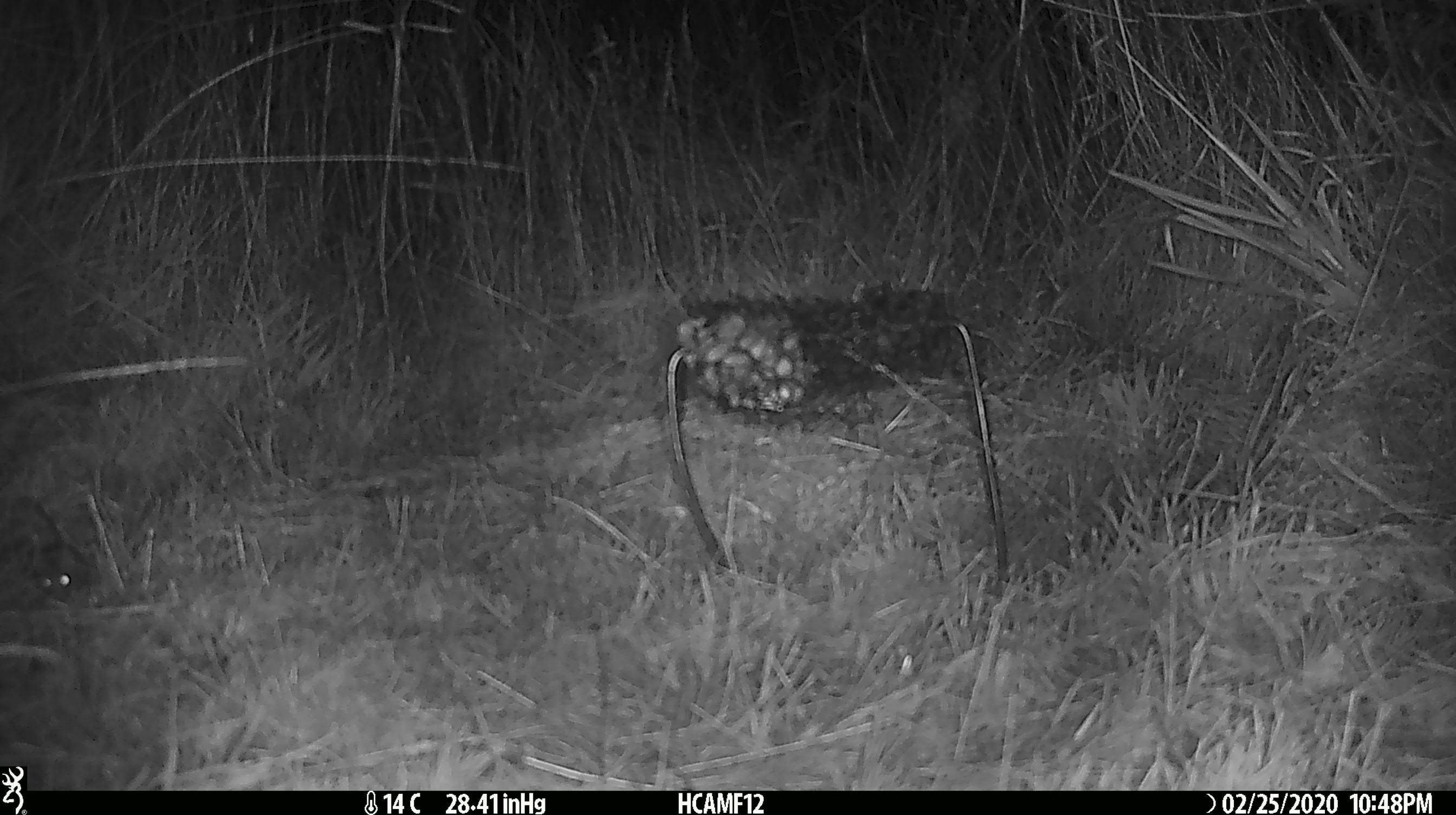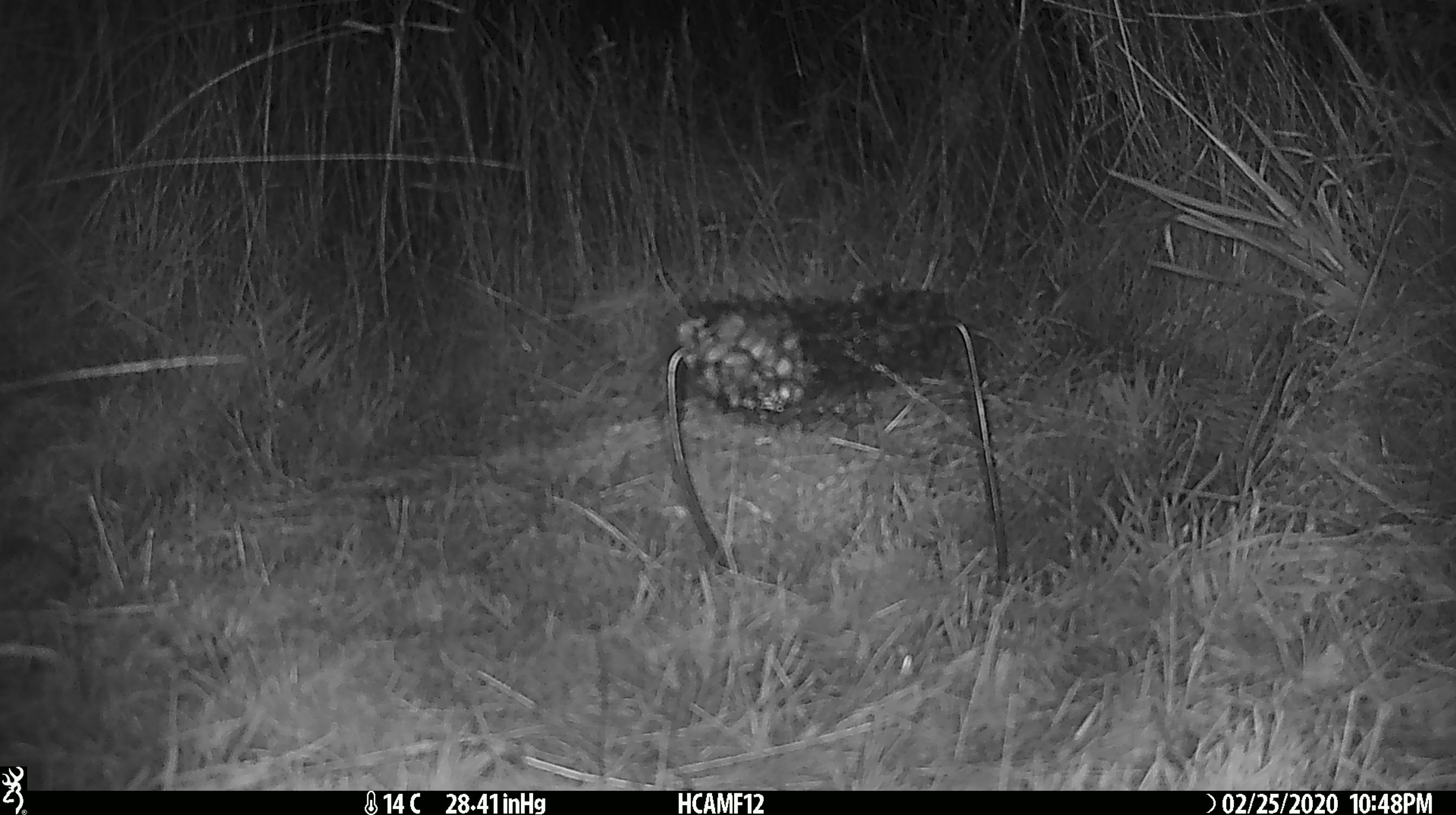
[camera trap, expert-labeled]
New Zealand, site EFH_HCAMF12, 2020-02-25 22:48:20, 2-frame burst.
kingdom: Animalia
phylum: Chordata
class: Mammalia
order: Rodentia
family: Muridae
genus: Mus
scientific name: Mus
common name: mouse